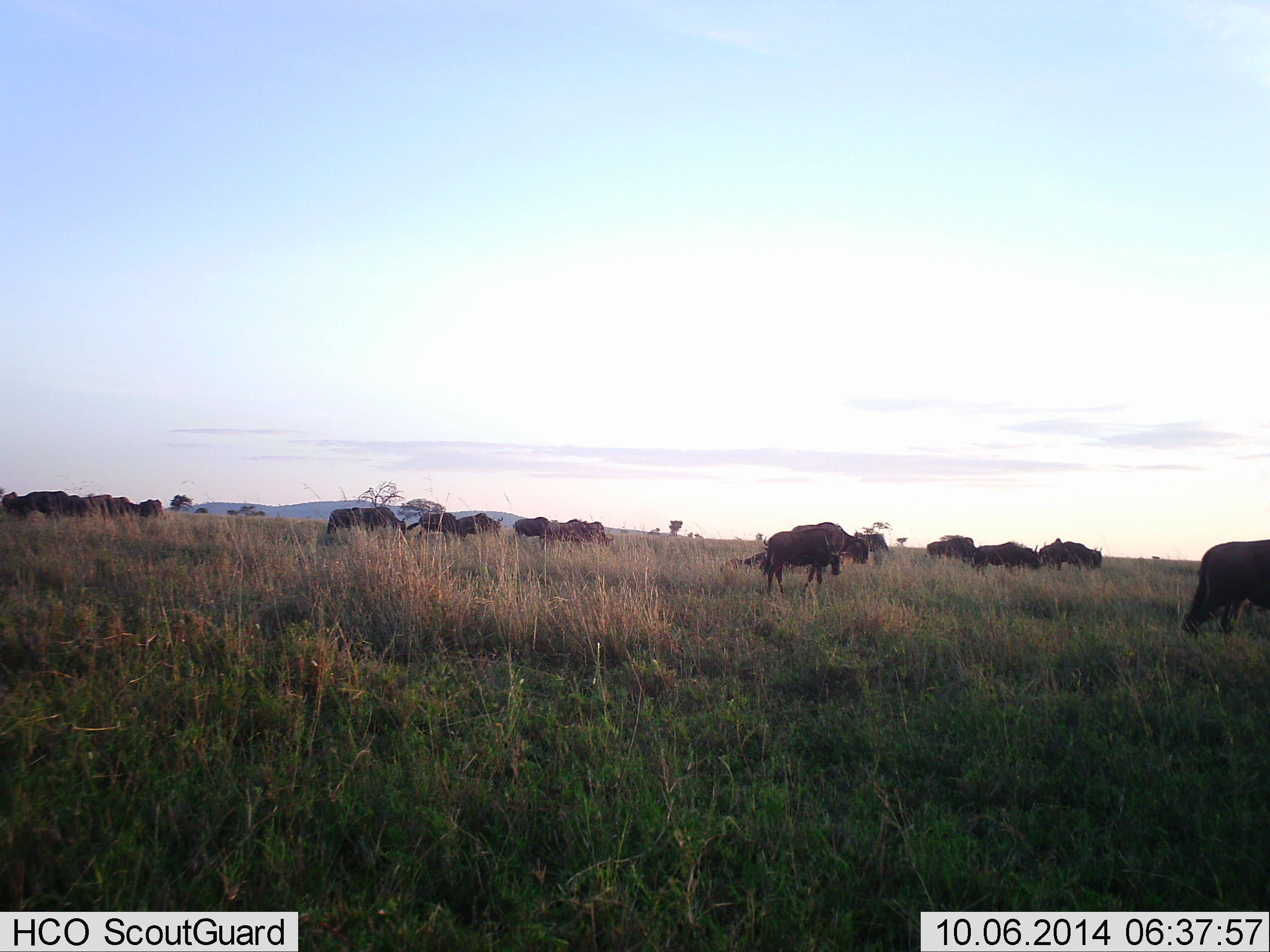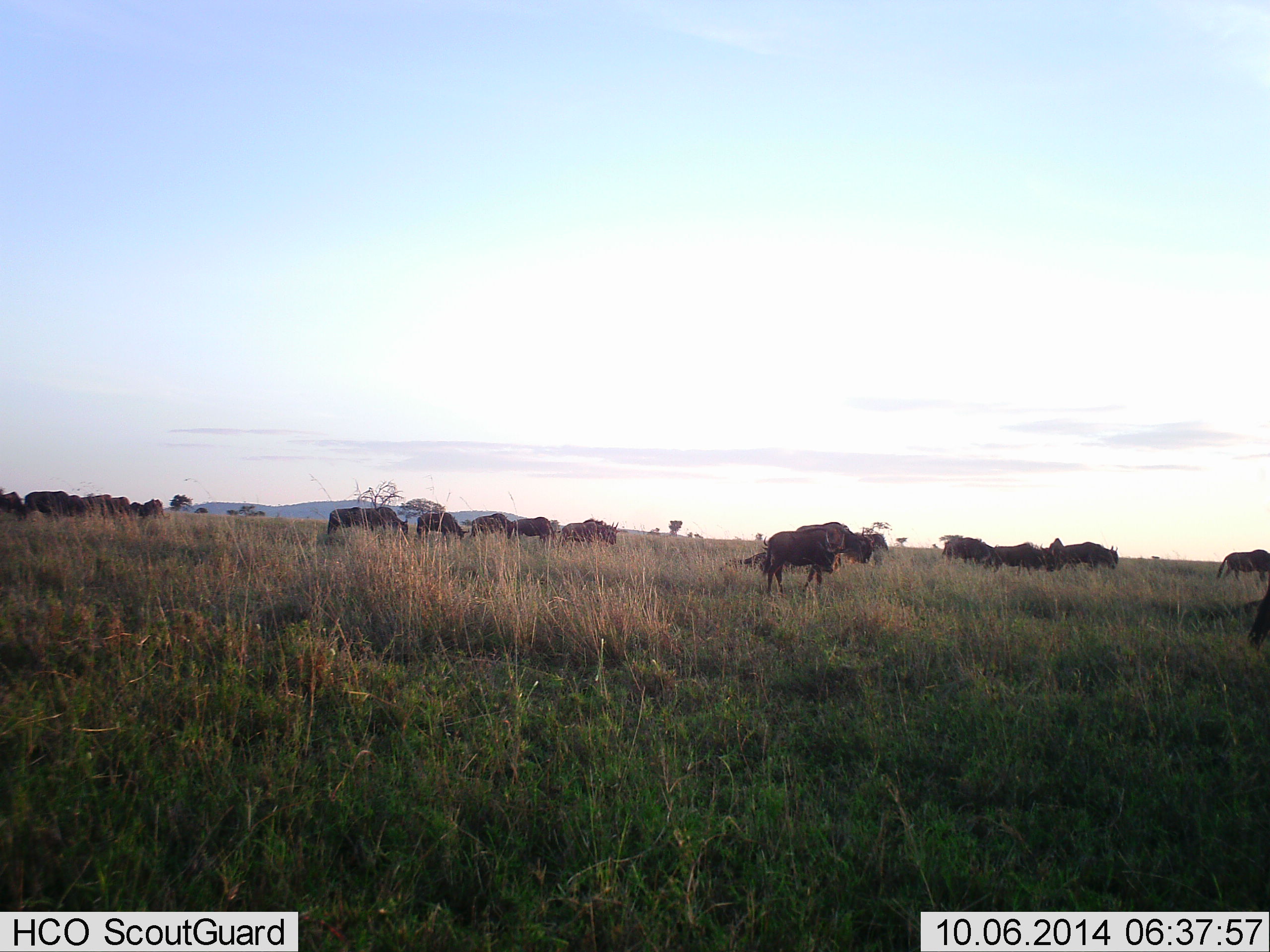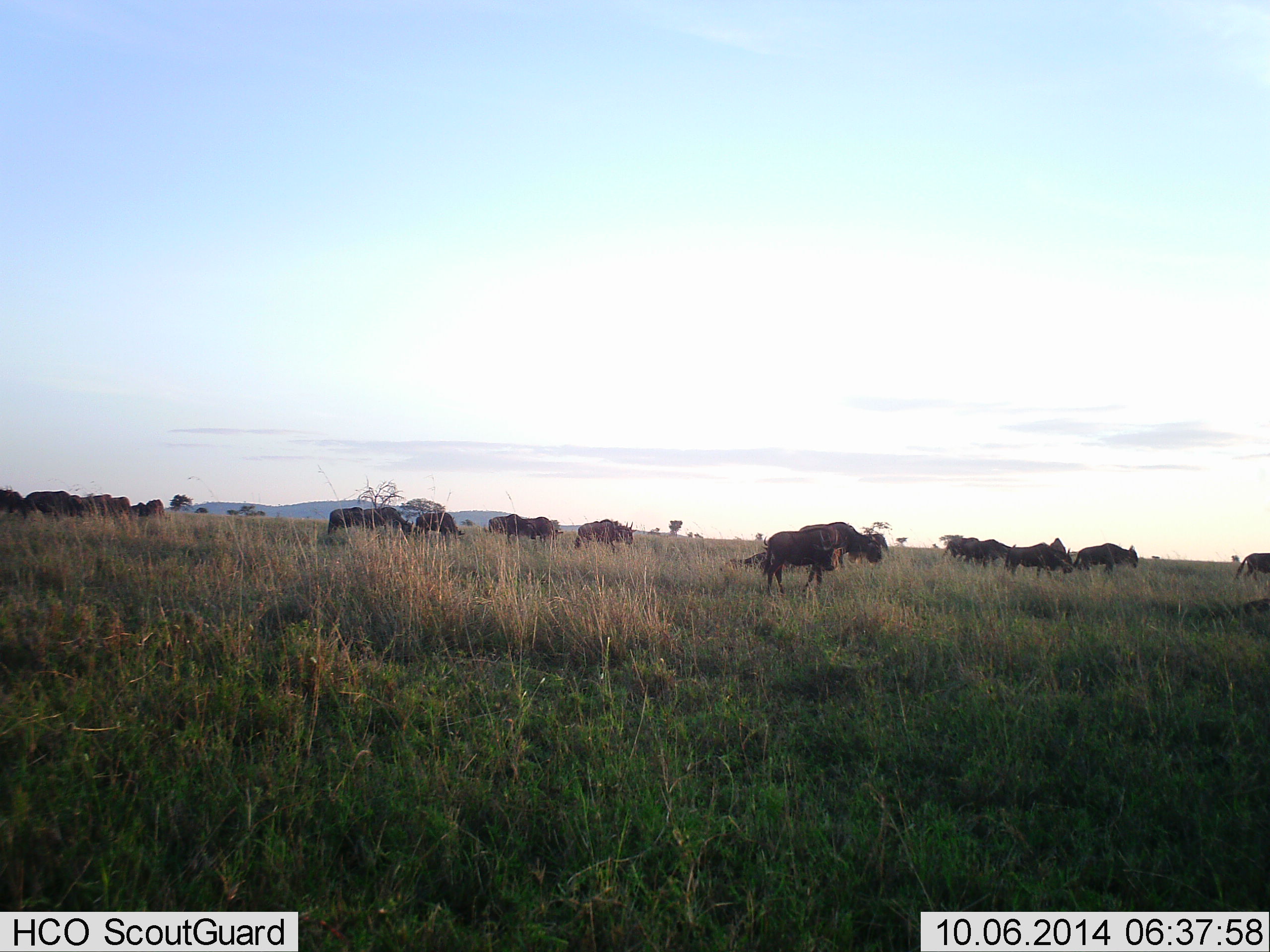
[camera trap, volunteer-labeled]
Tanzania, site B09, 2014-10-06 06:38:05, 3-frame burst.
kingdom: Animalia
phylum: Chordata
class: Mammalia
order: Artiodactyla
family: Bovidae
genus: Connochaetes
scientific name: Connochaetes taurinus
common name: blue wildebeest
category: wildebeest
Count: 11-50.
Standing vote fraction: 30%.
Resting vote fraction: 0%.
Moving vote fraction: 80%.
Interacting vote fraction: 0%.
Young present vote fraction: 0%.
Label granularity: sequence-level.